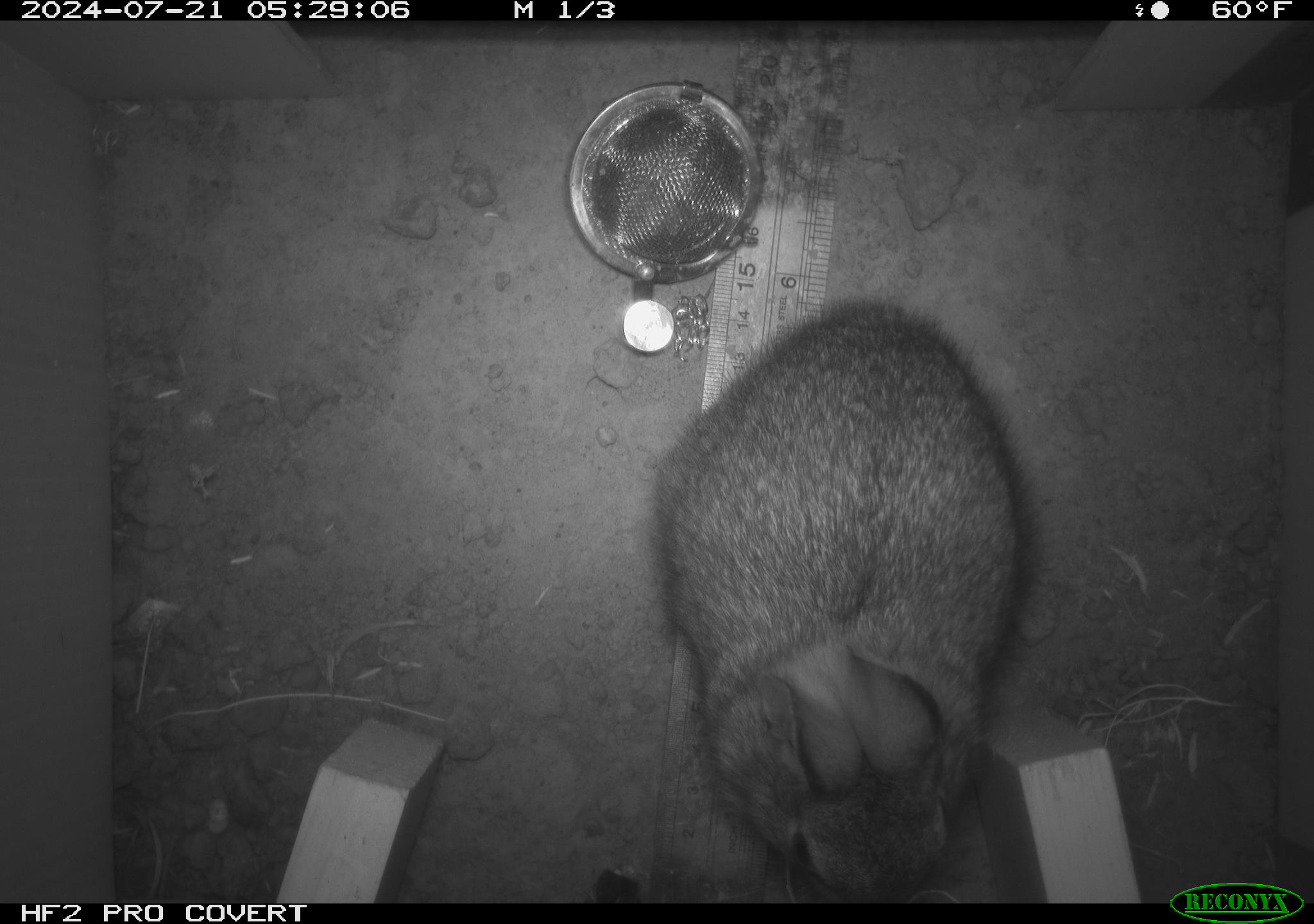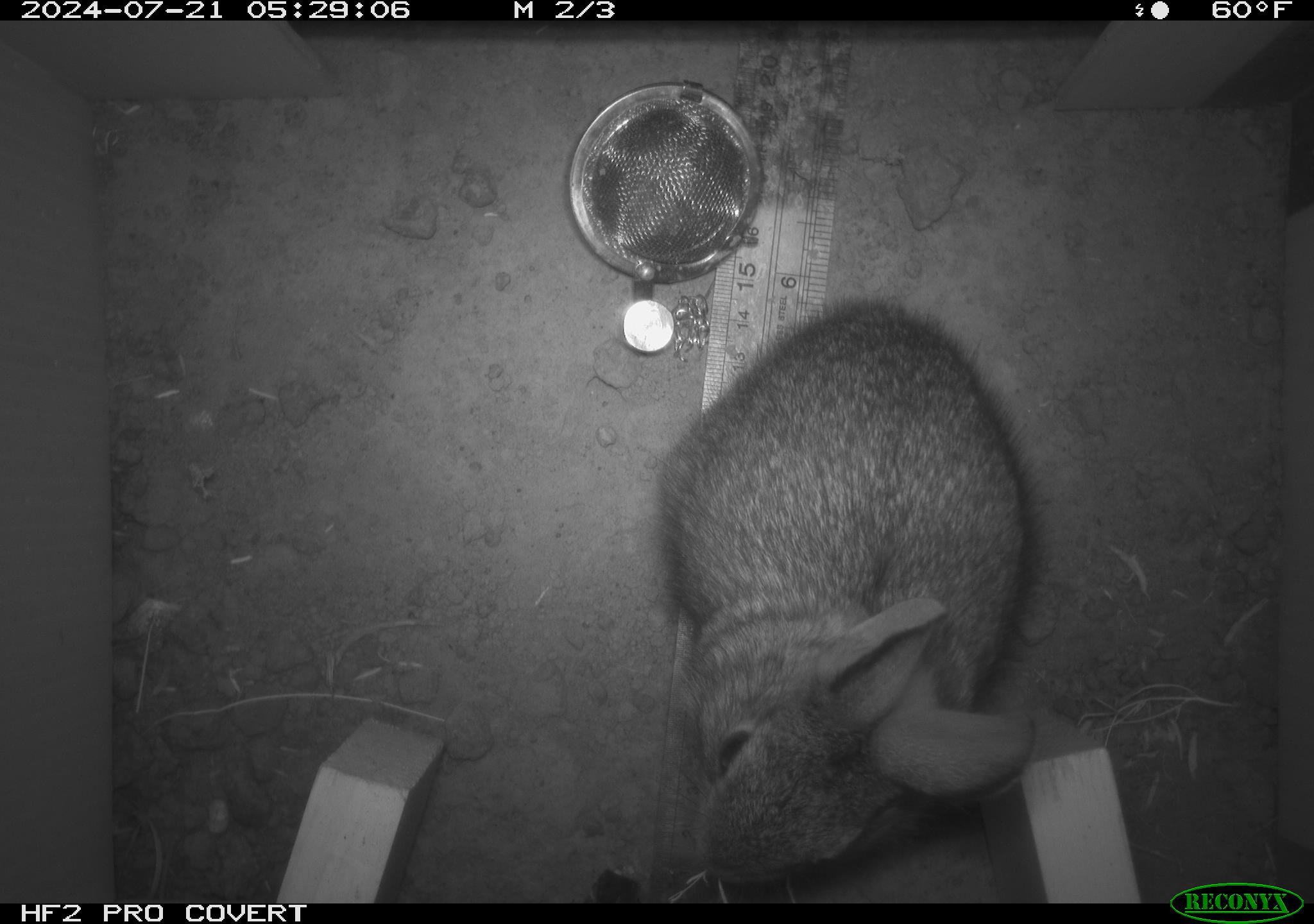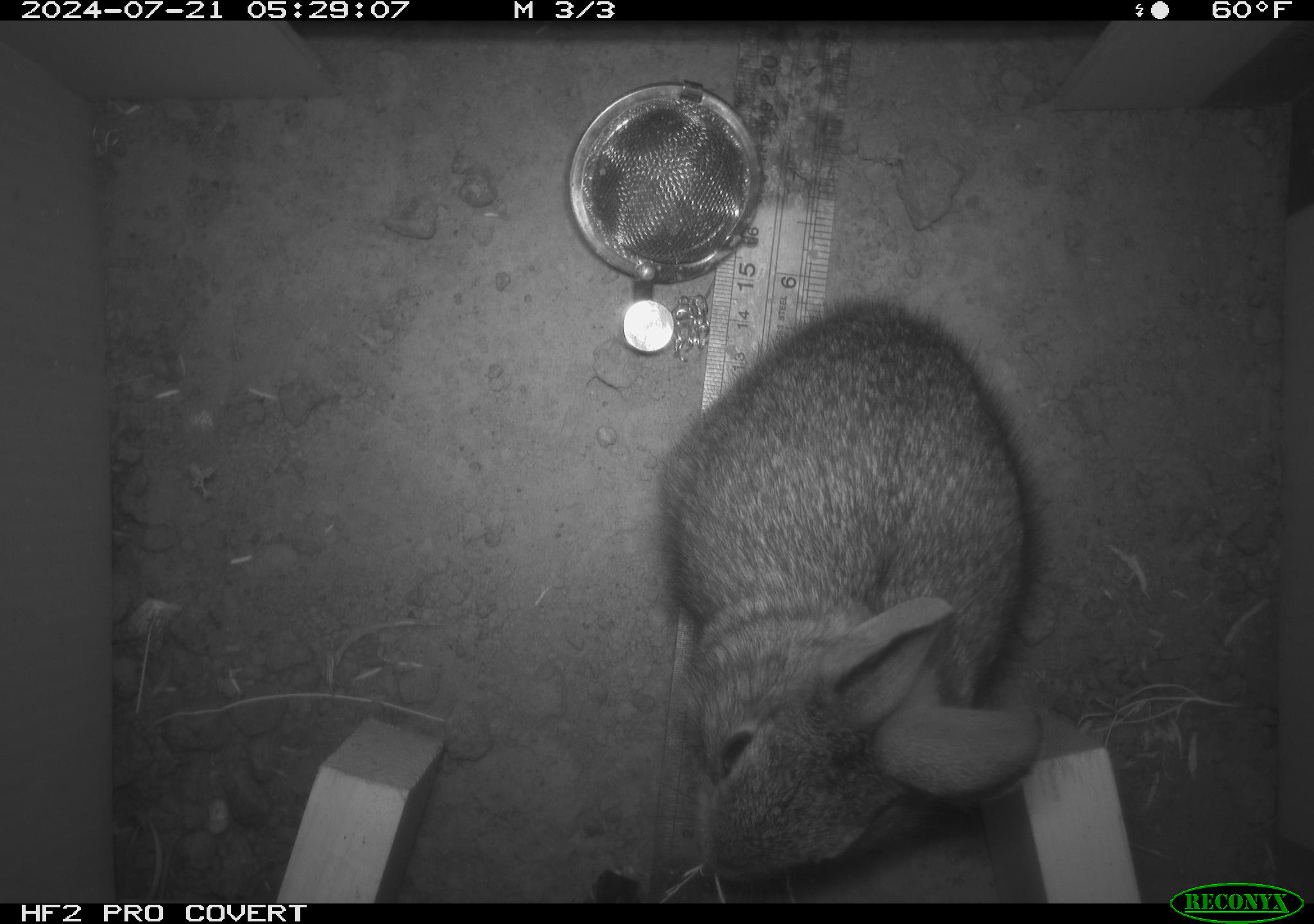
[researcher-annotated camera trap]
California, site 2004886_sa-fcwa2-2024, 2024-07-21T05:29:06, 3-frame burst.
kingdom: Animalia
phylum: Chordata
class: Mammalia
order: Lagomorpha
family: Leporidae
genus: Sylvilagus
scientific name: Sylvilagus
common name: cottontail rabbits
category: sylvilagus species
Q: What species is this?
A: Sylvilagus species (cottontail rabbits) (Sylvilagus).